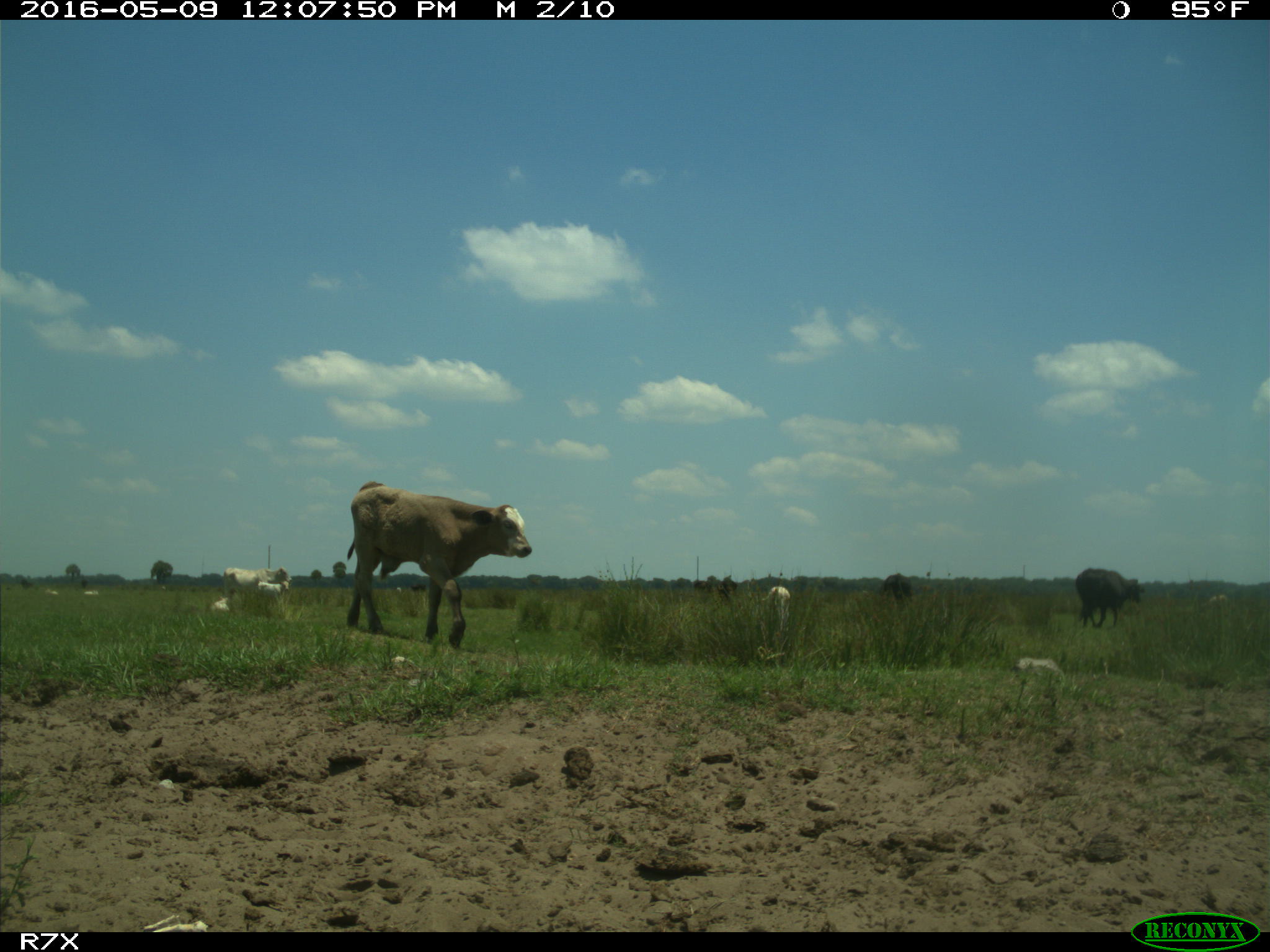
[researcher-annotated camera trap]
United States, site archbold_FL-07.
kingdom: Animalia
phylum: Chordata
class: Mammalia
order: Artiodactyla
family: Bovidae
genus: Bos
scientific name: Bos taurus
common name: domestic cow